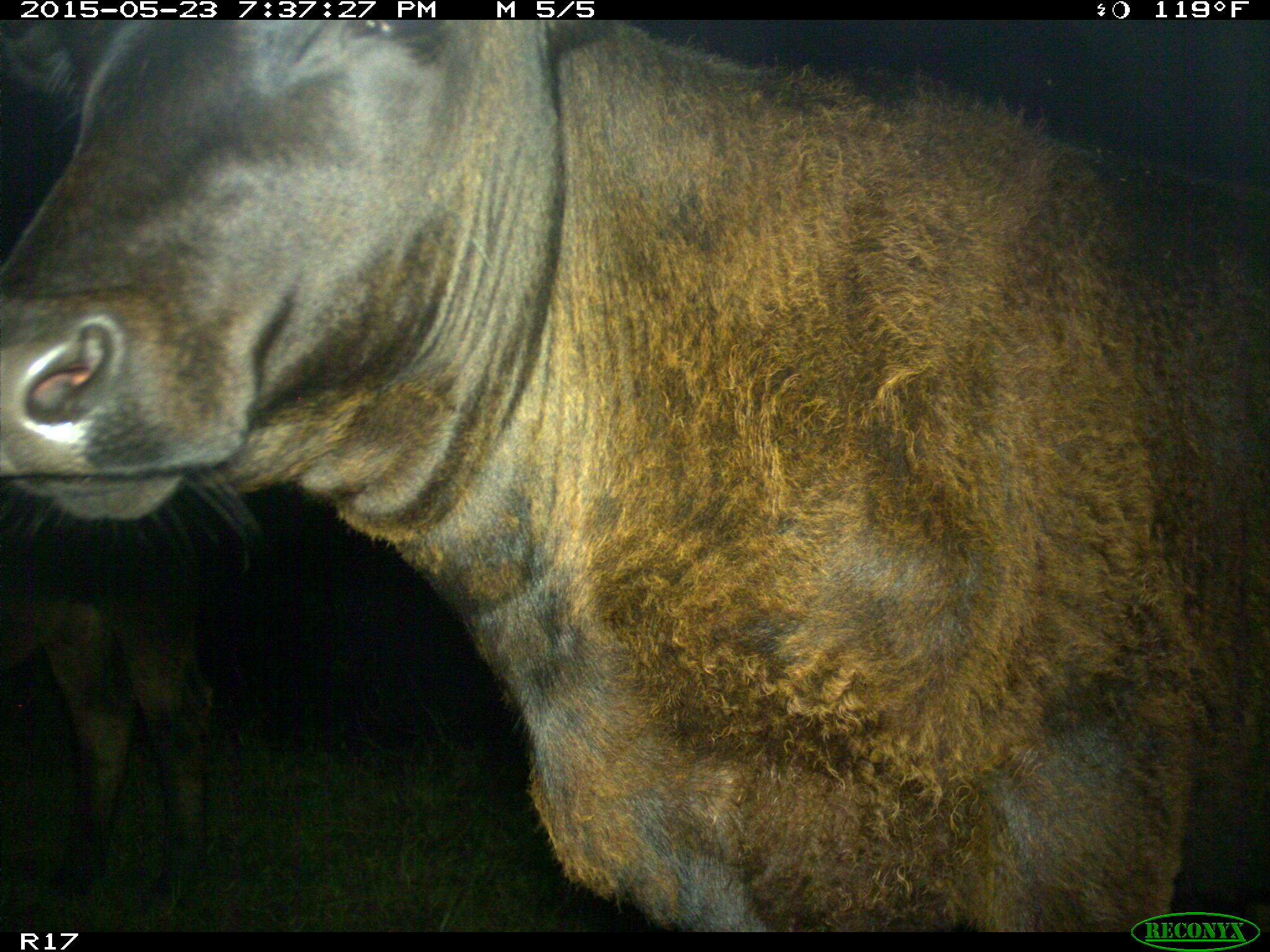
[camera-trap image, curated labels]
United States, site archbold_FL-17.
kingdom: Animalia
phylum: Chordata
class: Mammalia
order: Artiodactyla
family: Bovidae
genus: Bos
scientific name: Bos taurus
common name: domestic cow